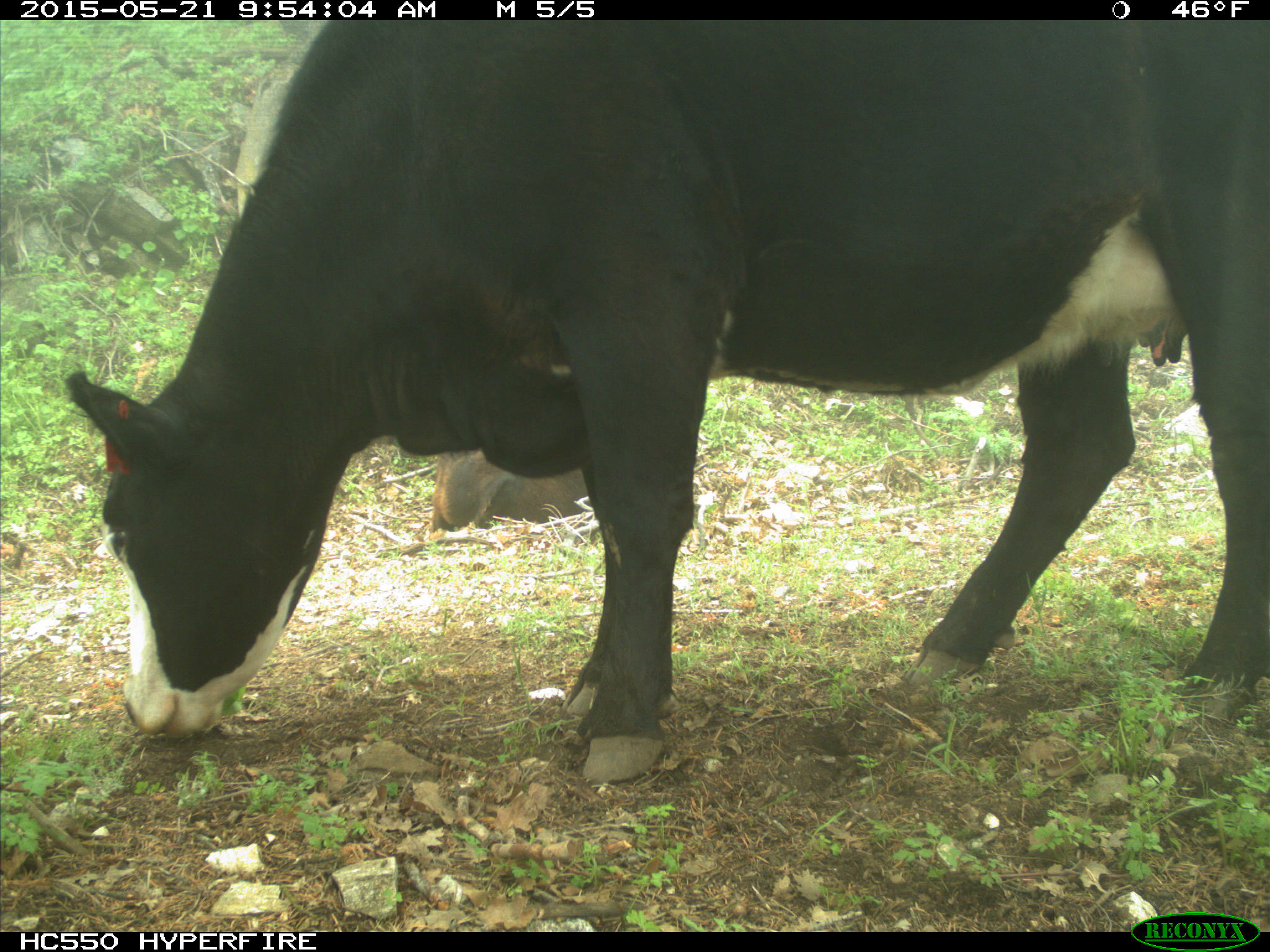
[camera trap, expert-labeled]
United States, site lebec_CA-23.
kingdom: Animalia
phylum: Chordata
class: Mammalia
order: Artiodactyla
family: Bovidae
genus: Bos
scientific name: Bos taurus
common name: domestic cow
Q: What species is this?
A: Bos taurus (domestic cow).